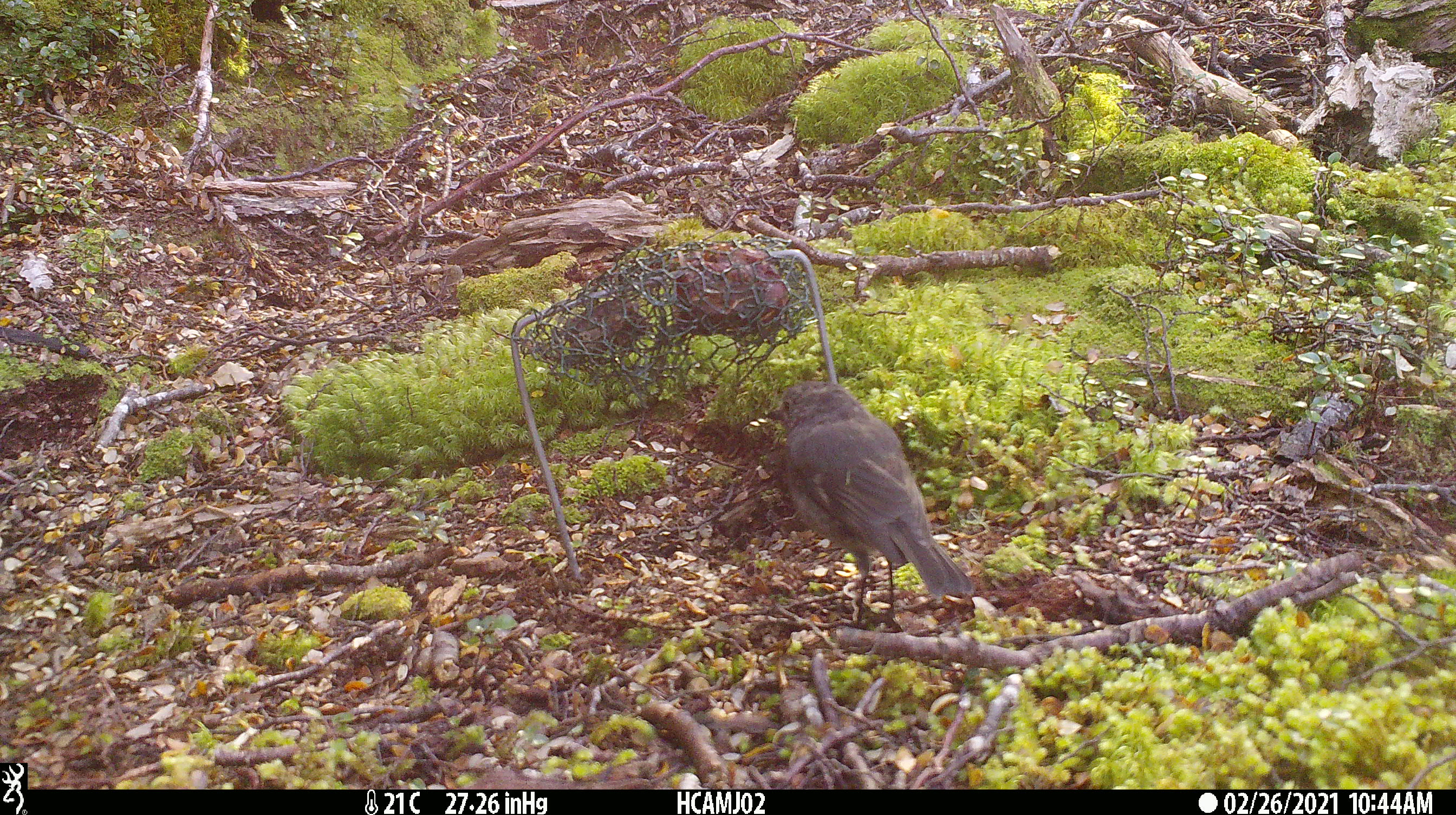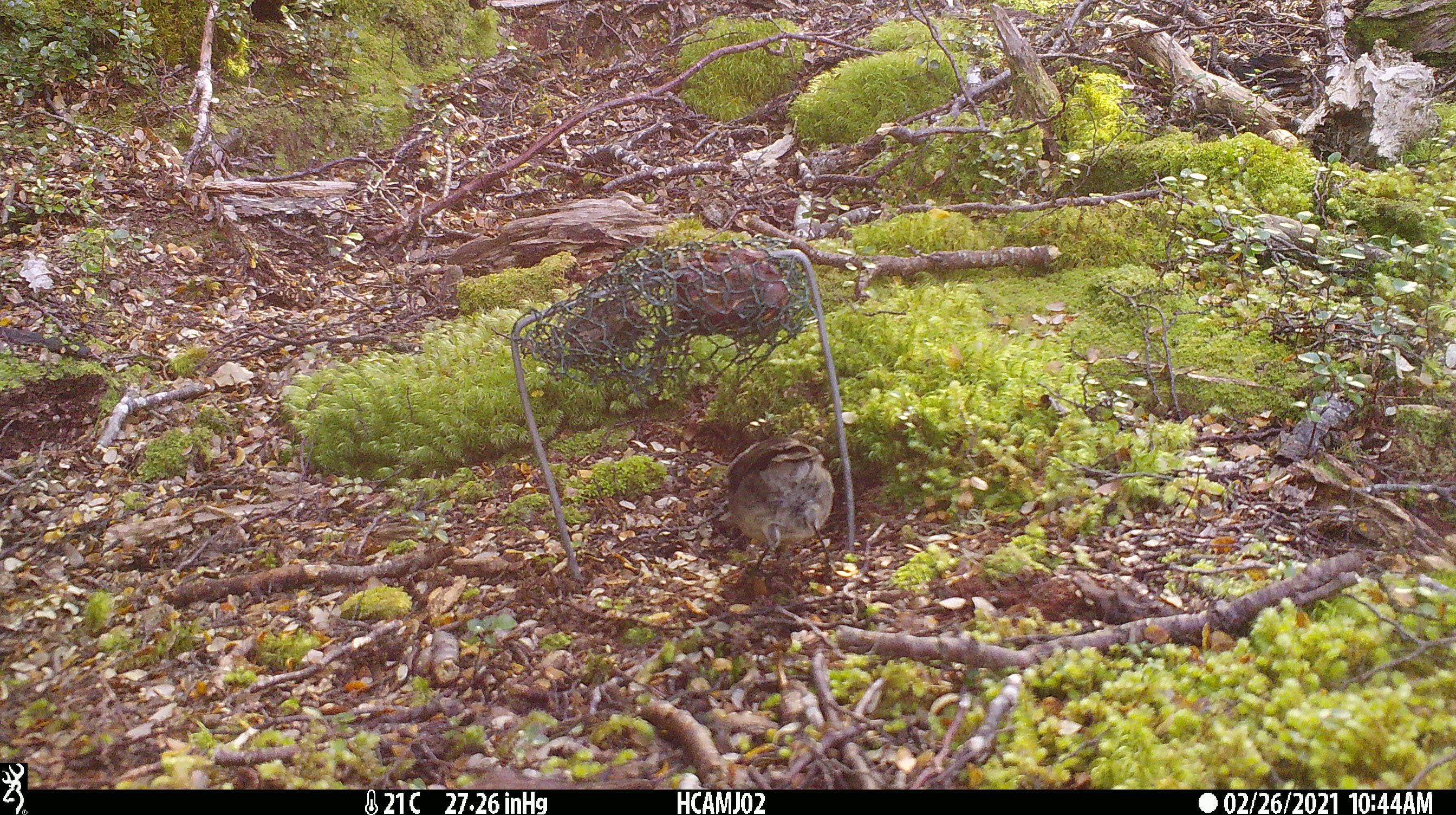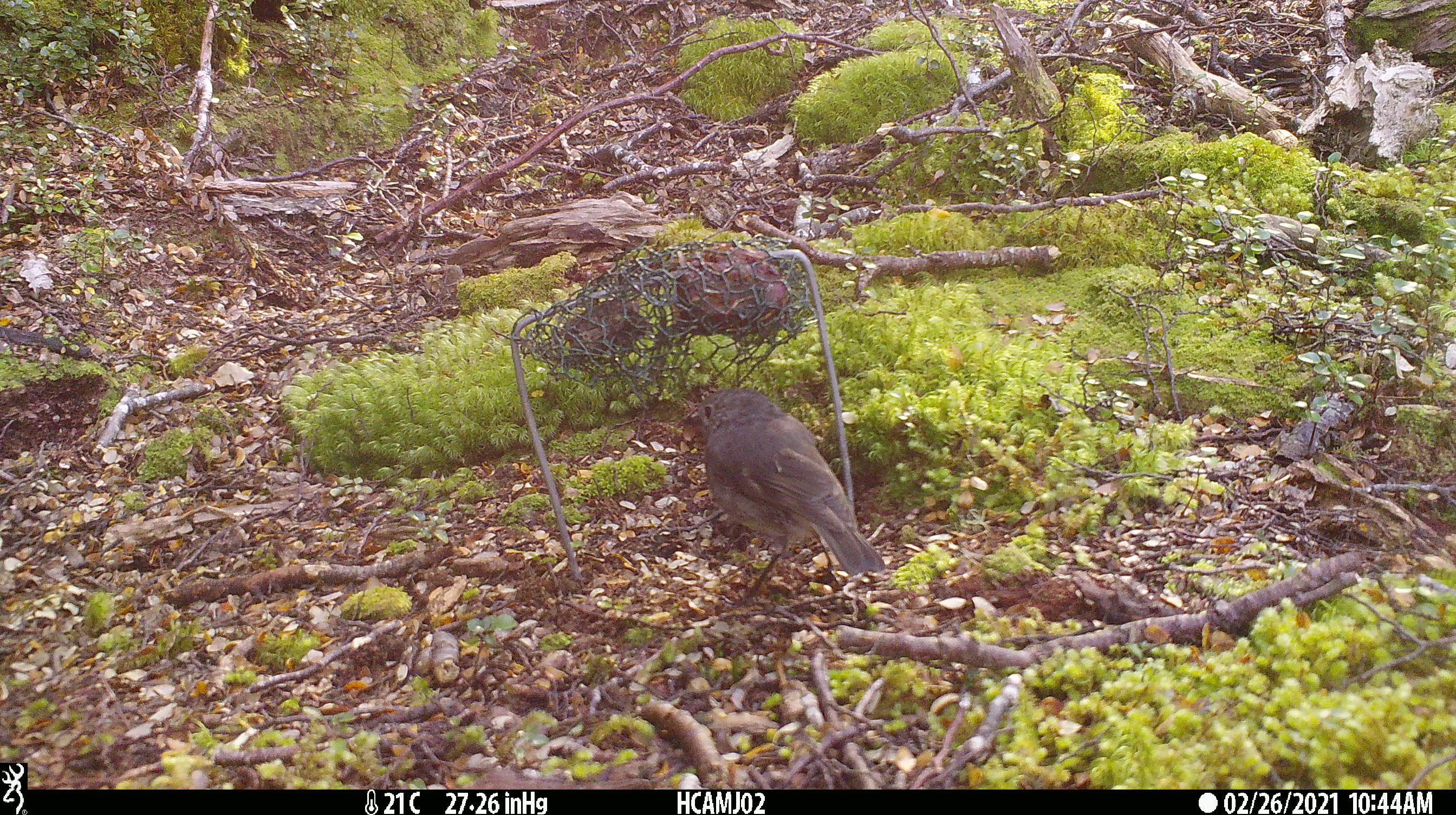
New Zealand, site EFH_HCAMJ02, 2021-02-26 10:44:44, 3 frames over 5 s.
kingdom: Animalia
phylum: Chordata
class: Aves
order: Passeriformes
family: Petroicidae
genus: Petroica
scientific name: Petroica australis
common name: new zealand robin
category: robin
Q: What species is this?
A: Robin (new zealand robin) (Petroica australis).